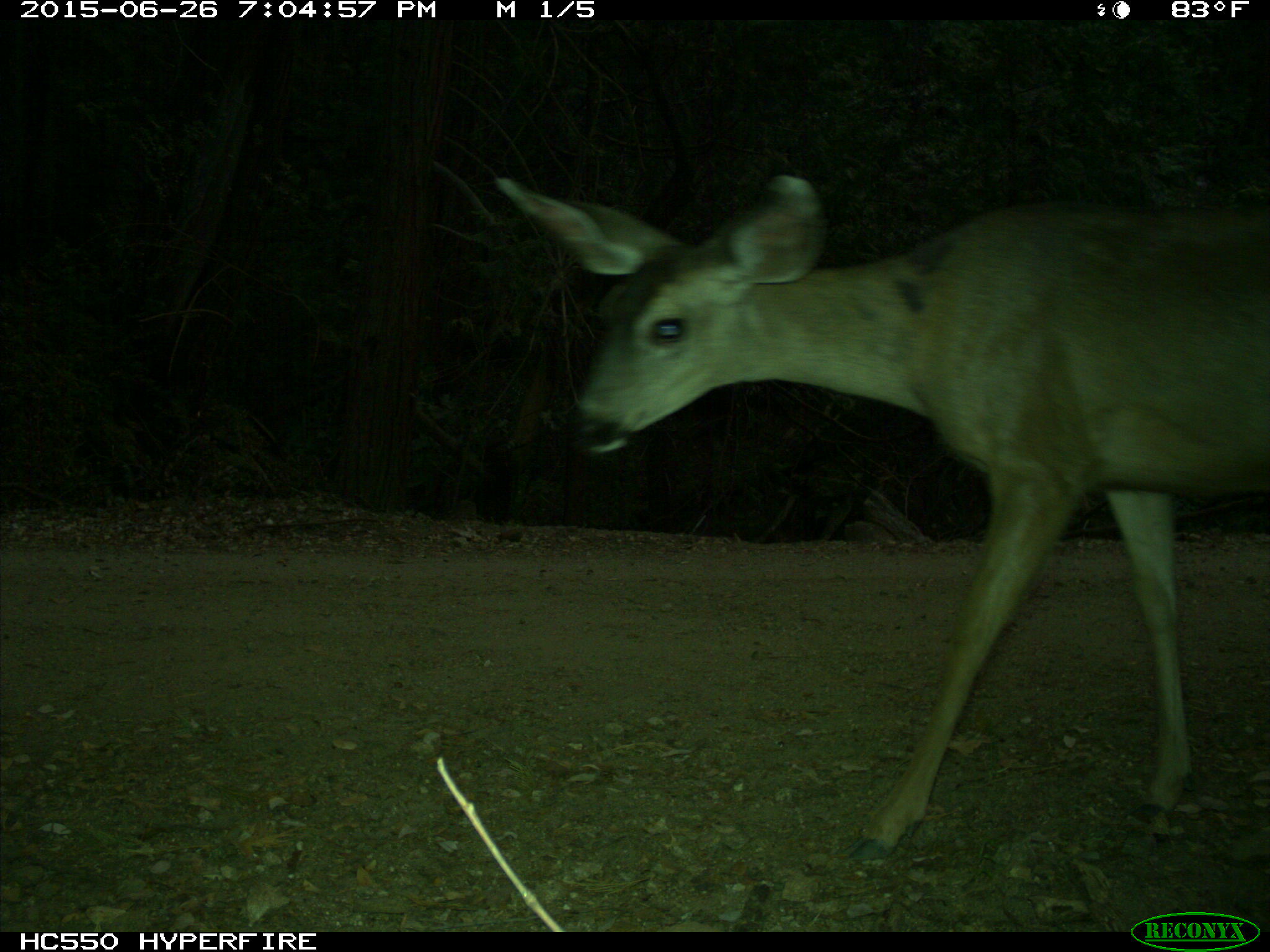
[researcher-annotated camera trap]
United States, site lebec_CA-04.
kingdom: Animalia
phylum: Chordata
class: Mammalia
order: Artiodactyla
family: Cervidae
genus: Odocoileus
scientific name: Odocoileus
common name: deer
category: unidentified deer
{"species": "unidentified deer (deer) (Odocoileus)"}